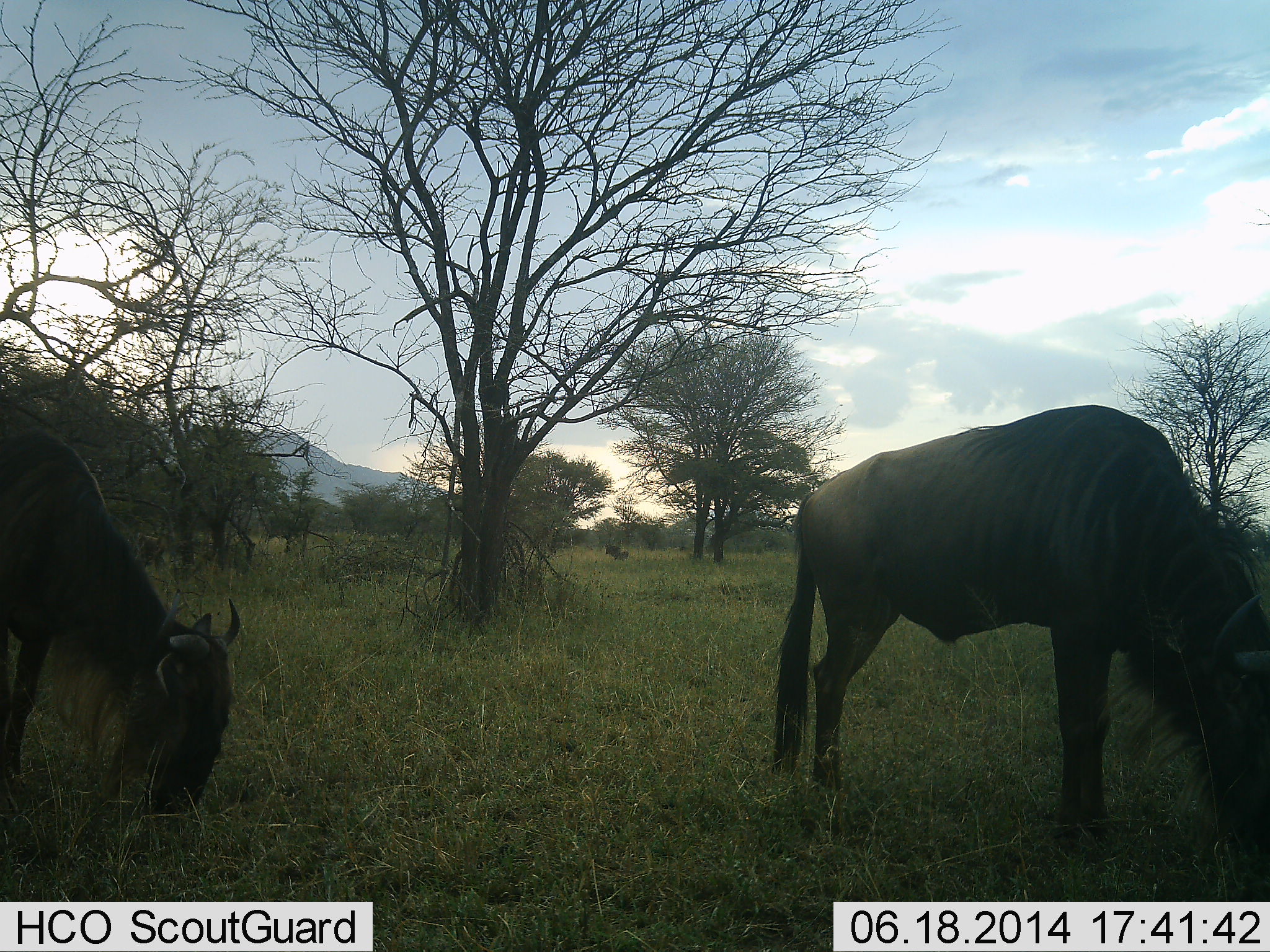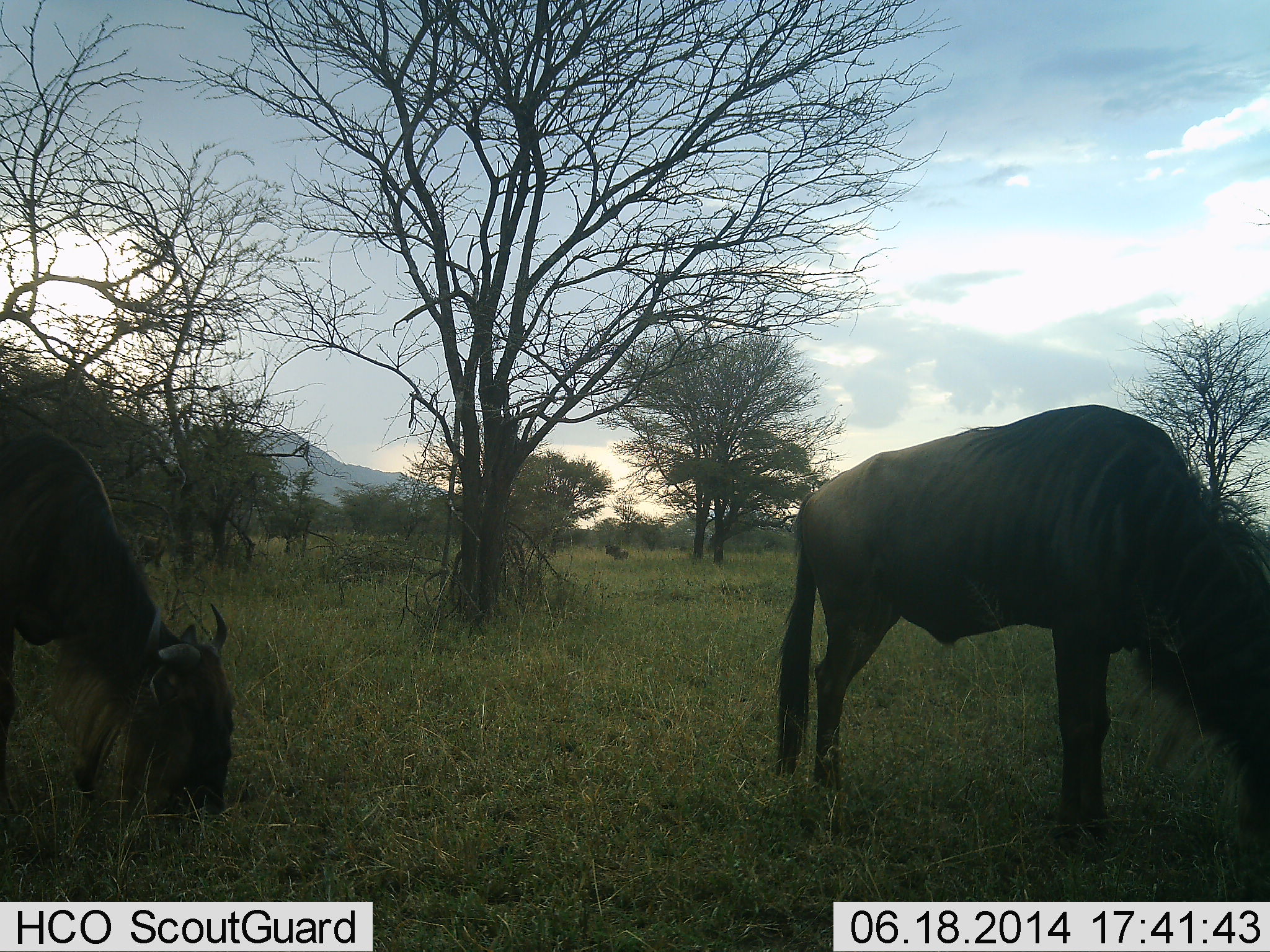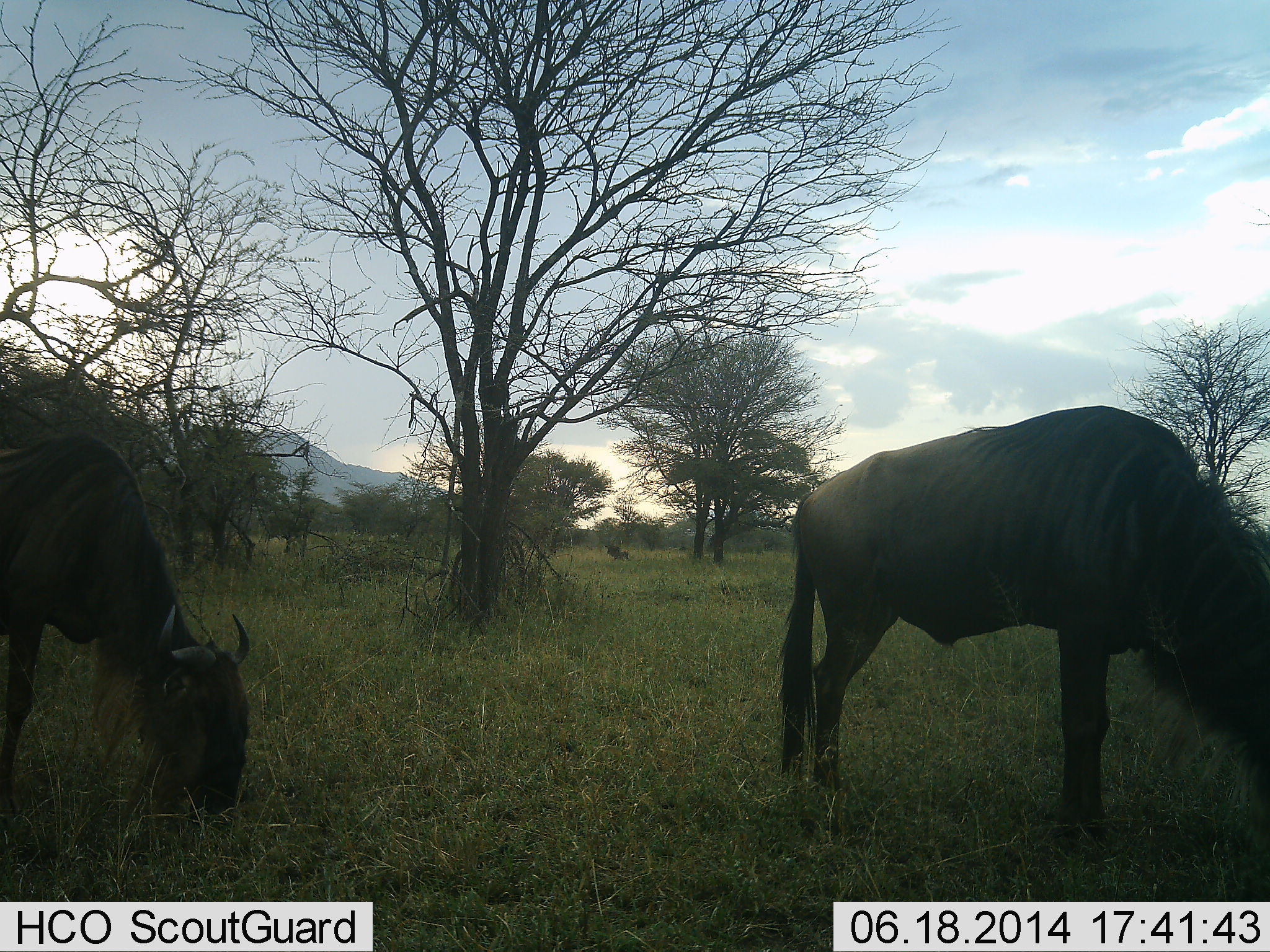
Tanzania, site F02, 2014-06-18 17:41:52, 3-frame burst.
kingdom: Animalia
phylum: Chordata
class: Mammalia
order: Artiodactyla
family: Bovidae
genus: Connochaetes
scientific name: Connochaetes taurinus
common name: blue wildebeest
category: wildebeest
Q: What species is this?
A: Wildebeest (blue wildebeest) (Connochaetes taurinus).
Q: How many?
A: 2.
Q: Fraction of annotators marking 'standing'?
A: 10%.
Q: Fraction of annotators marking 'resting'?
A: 20%.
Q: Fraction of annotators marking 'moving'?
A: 0%.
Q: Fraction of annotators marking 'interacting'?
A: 0%.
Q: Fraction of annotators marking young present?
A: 0%.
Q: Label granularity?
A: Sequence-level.